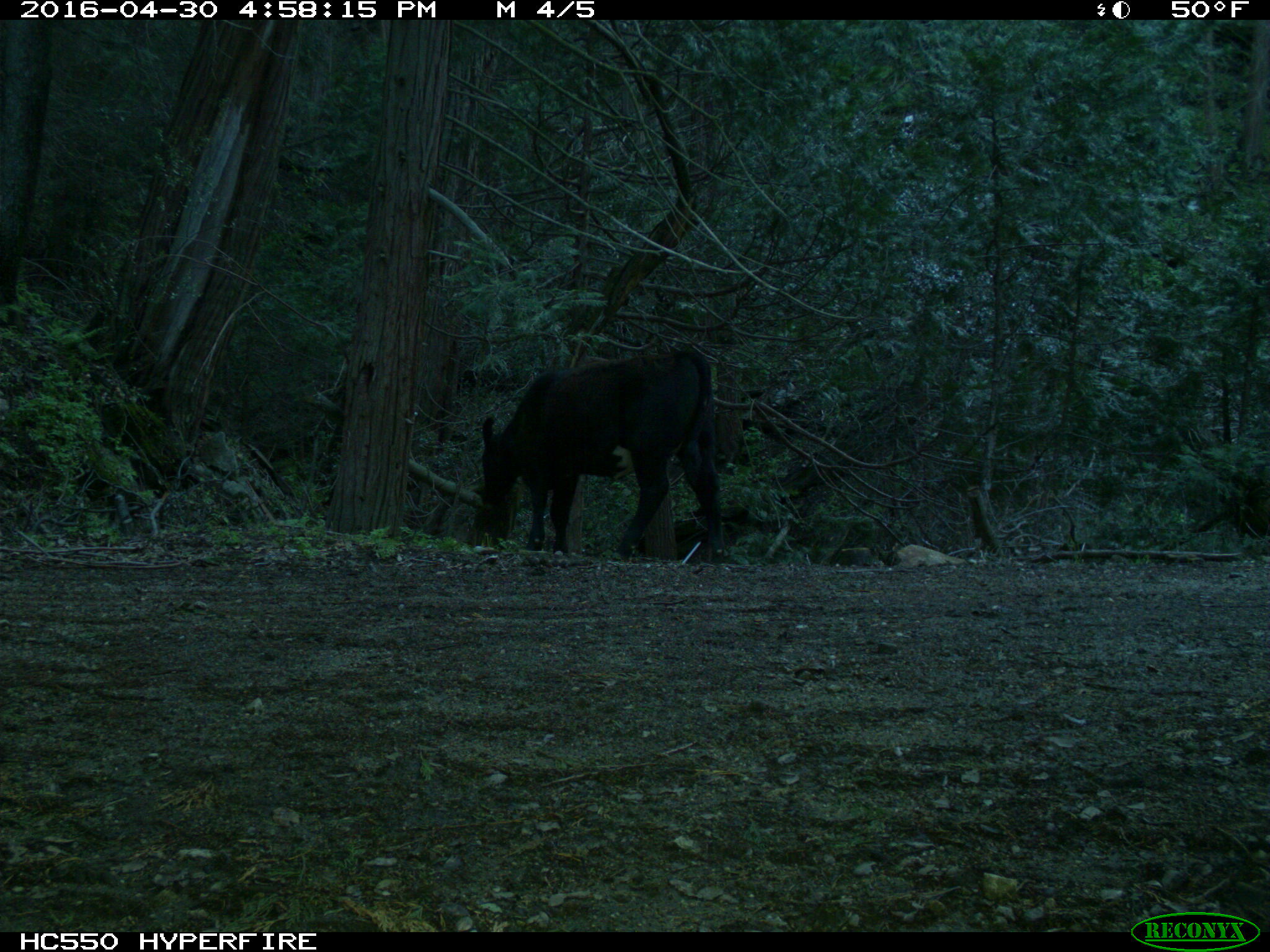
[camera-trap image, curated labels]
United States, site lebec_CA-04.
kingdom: Animalia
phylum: Chordata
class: Mammalia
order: Artiodactyla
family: Bovidae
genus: Bos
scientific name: Bos taurus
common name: domestic cow